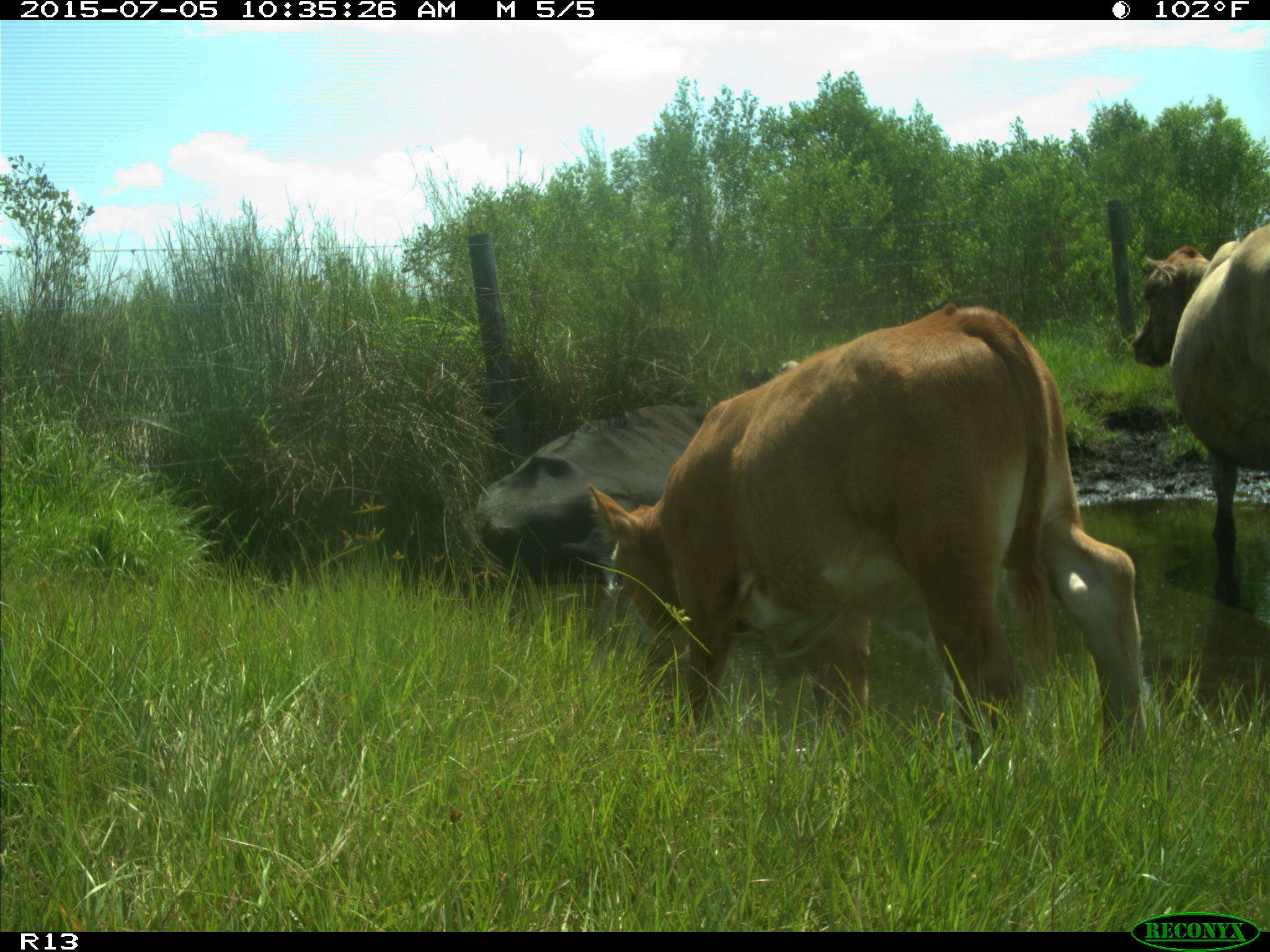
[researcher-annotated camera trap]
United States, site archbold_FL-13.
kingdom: Animalia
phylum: Chordata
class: Mammalia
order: Artiodactyla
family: Bovidae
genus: Bos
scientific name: Bos taurus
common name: domestic cow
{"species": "Bos taurus (domestic cow)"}